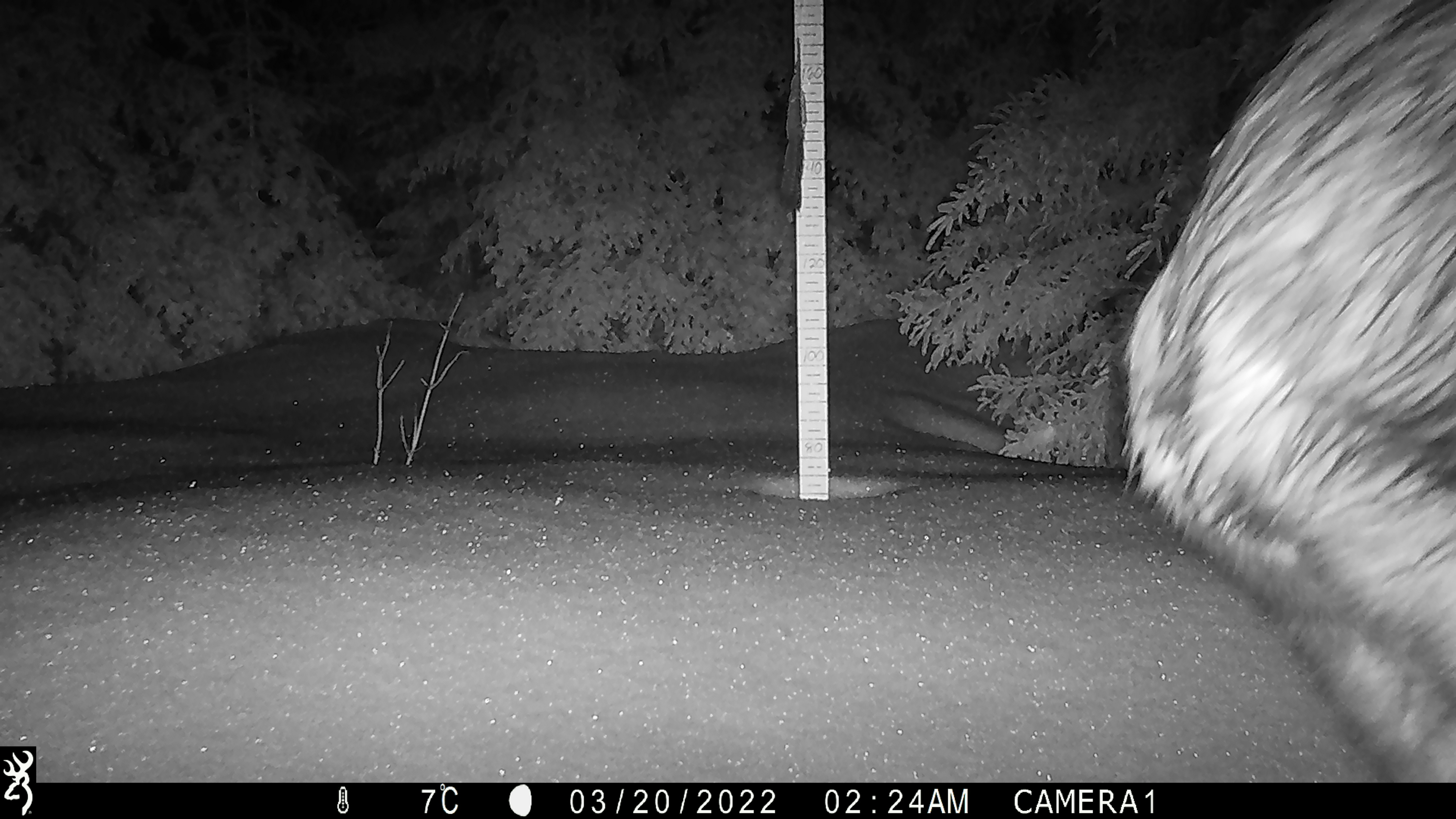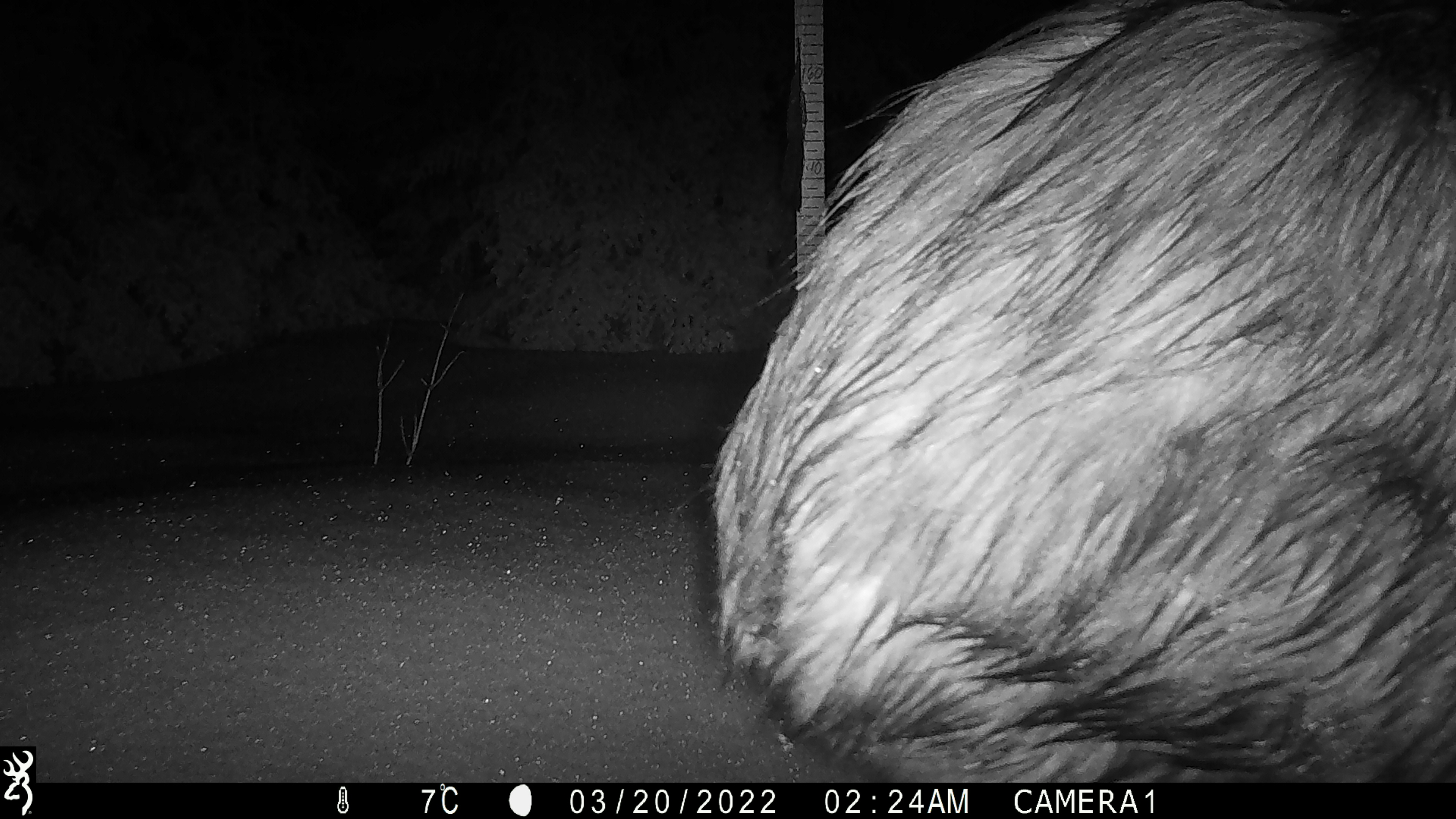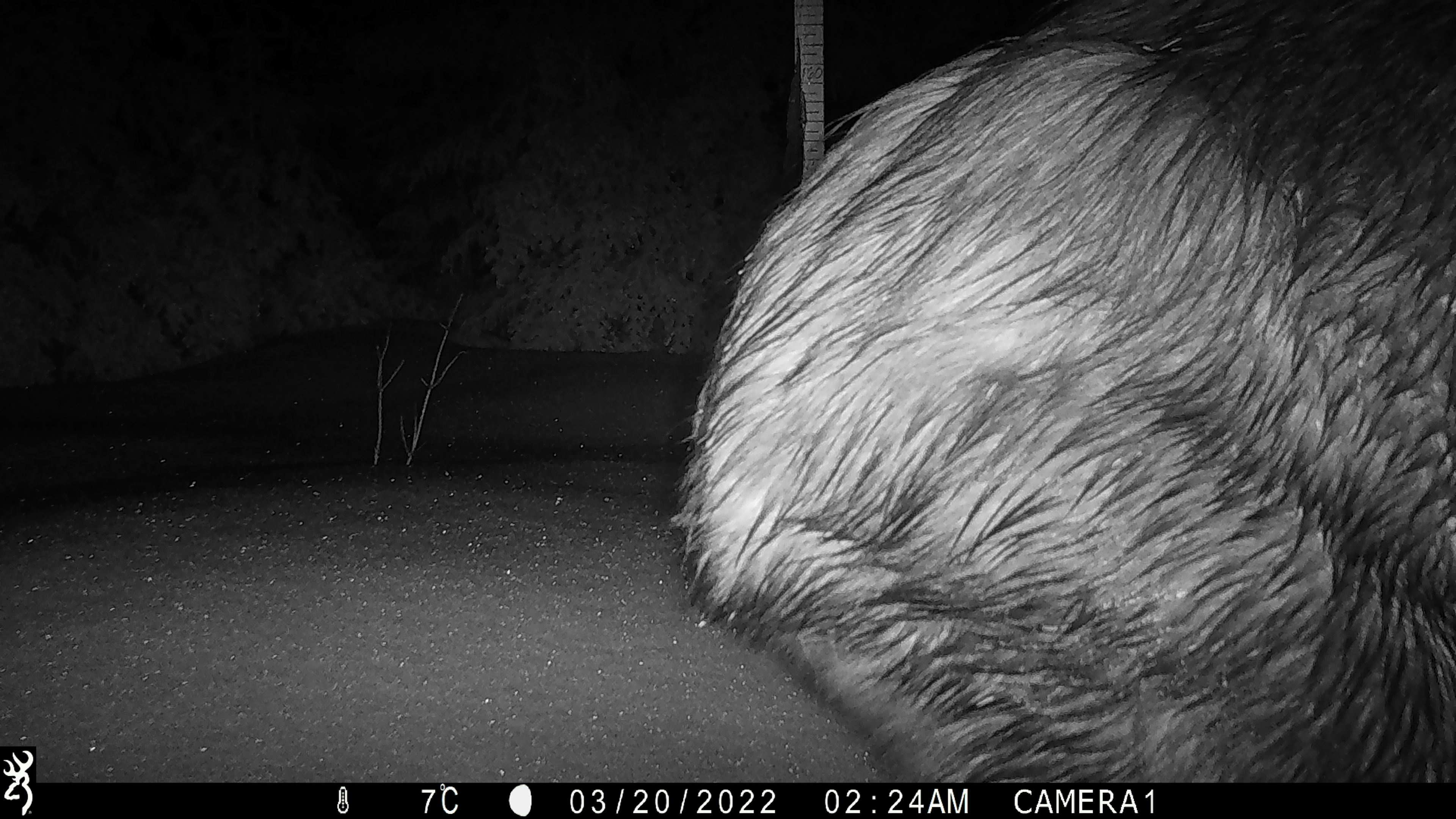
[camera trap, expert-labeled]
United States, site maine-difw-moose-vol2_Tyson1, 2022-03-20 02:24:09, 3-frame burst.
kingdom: Animalia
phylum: Chordata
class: Mammalia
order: Artiodactyla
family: Cervidae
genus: Alces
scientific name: Alces alces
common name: moose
Moose (Alces alces).